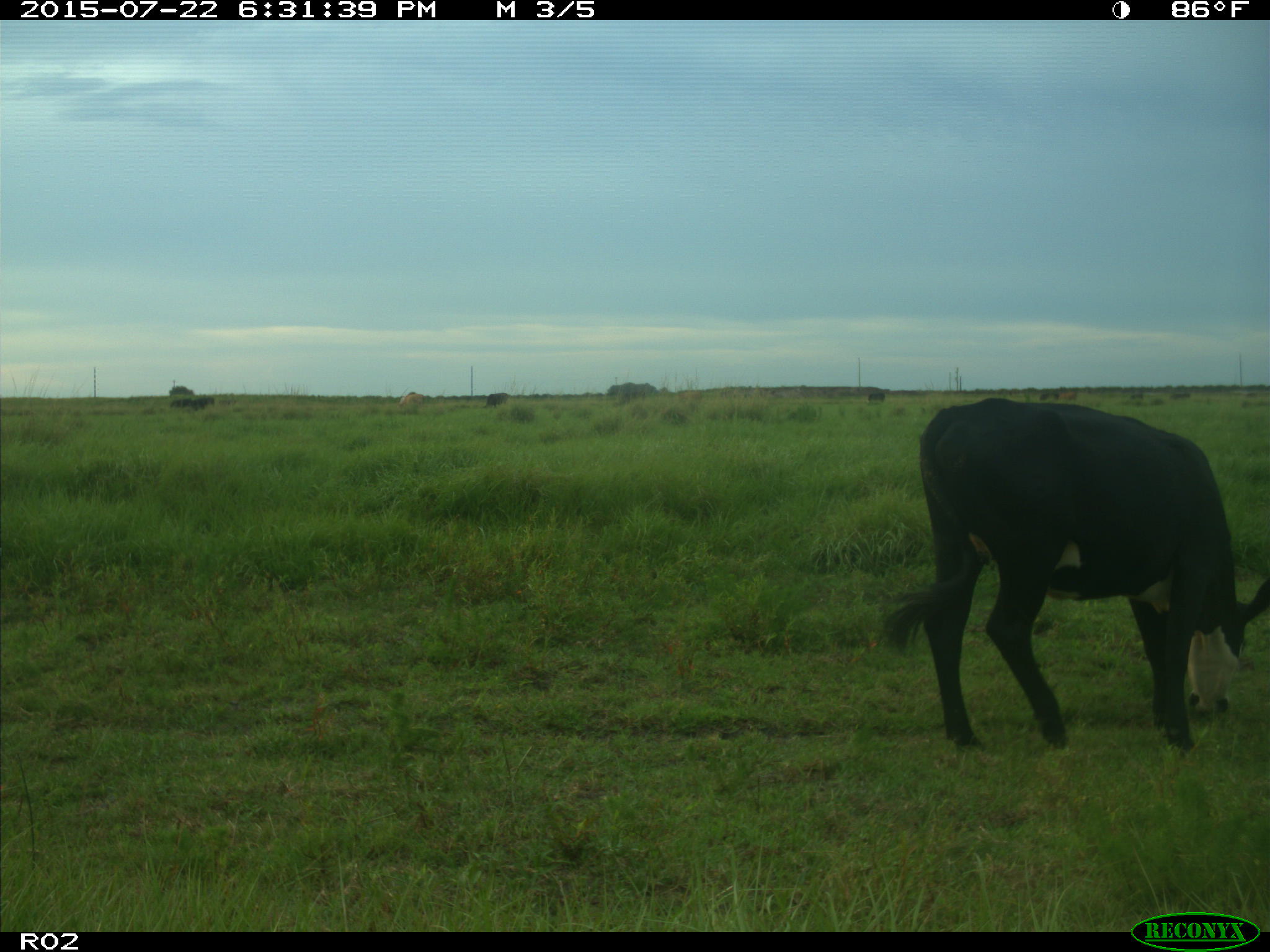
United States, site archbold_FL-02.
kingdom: Animalia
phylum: Chordata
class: Mammalia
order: Artiodactyla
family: Bovidae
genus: Bos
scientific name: Bos taurus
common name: domestic cow